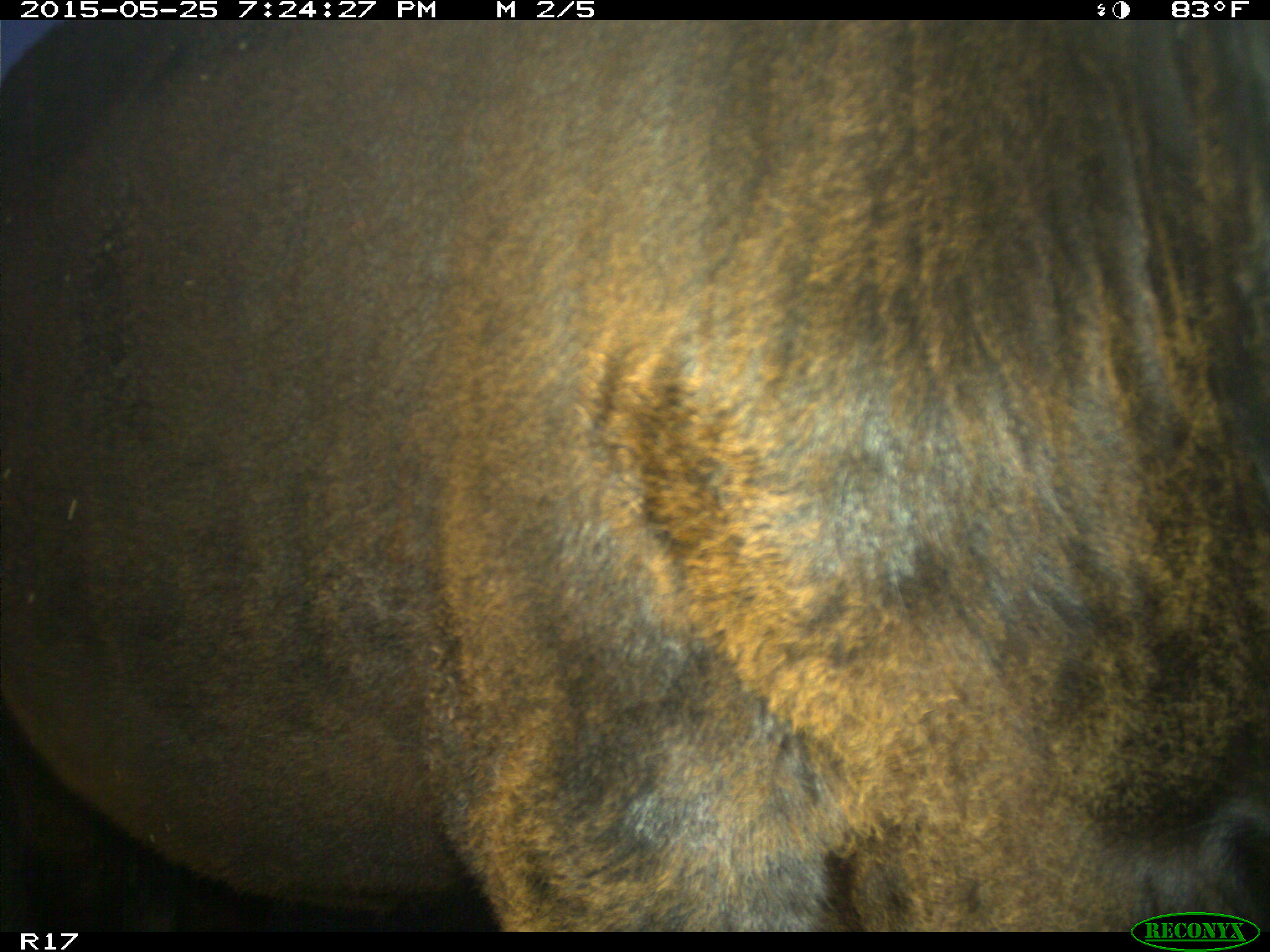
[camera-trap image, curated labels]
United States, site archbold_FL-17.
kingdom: Animalia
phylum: Chordata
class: Mammalia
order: Artiodactyla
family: Bovidae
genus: Bos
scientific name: Bos taurus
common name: domestic cow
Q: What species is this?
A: Bos taurus (domestic cow).